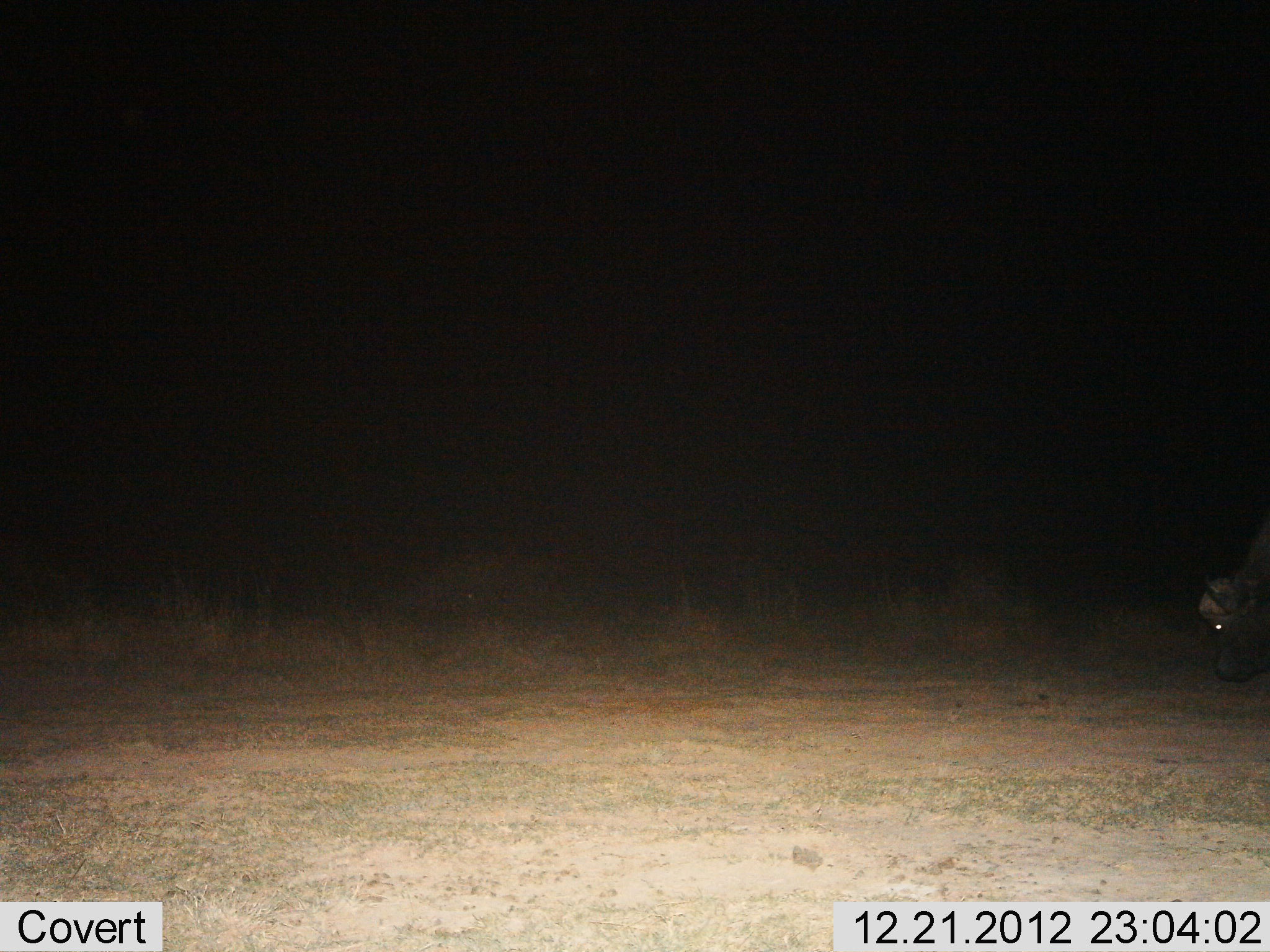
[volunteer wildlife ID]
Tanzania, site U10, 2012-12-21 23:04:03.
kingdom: Animalia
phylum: Chordata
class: Mammalia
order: Artiodactyla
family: Bovidae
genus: Syncerus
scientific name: Syncerus caffer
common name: cape buffalo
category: buffalo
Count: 1.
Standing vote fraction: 40%.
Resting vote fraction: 0%.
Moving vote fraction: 10%.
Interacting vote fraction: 0%.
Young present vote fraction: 0%.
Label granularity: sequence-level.